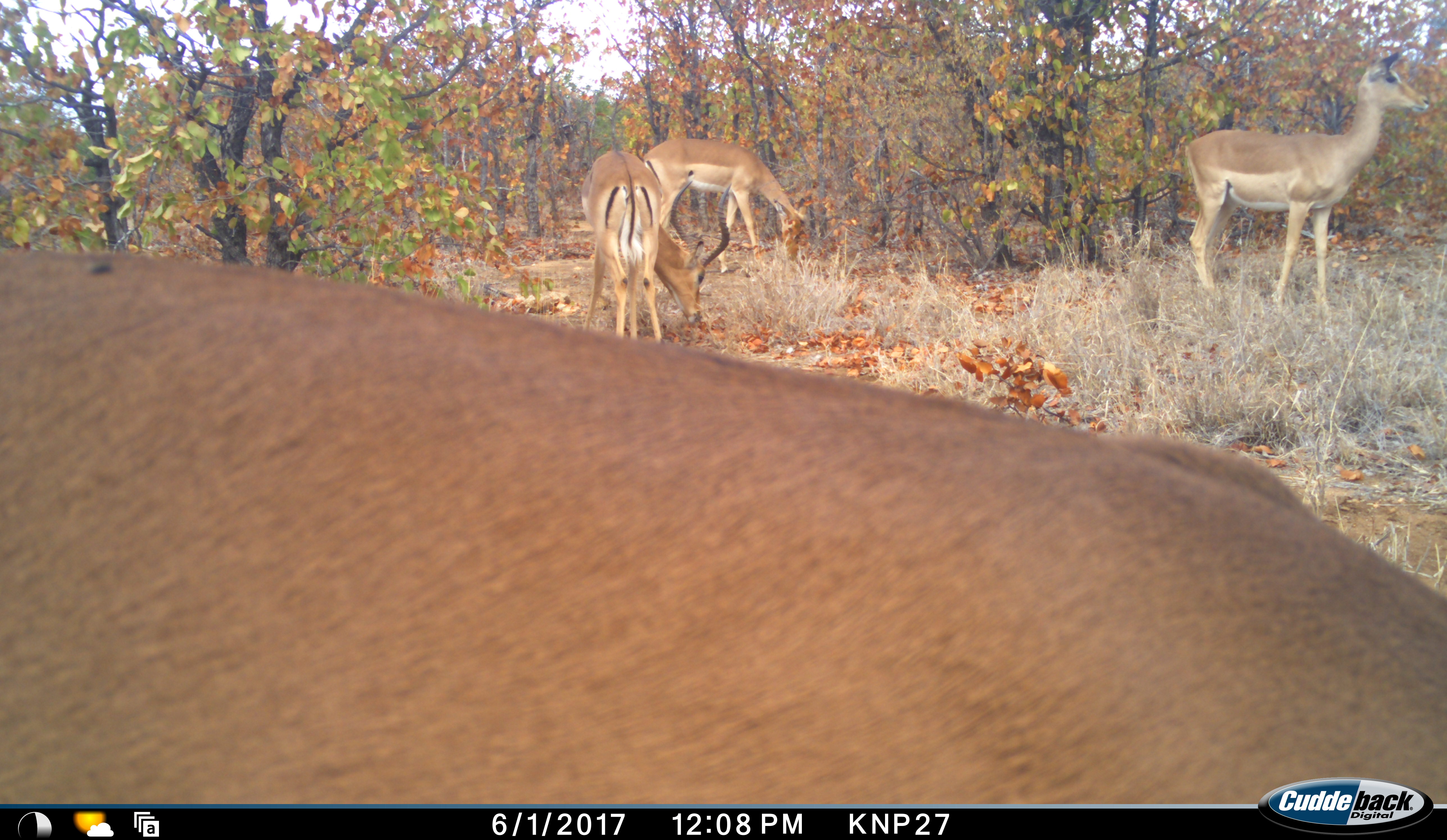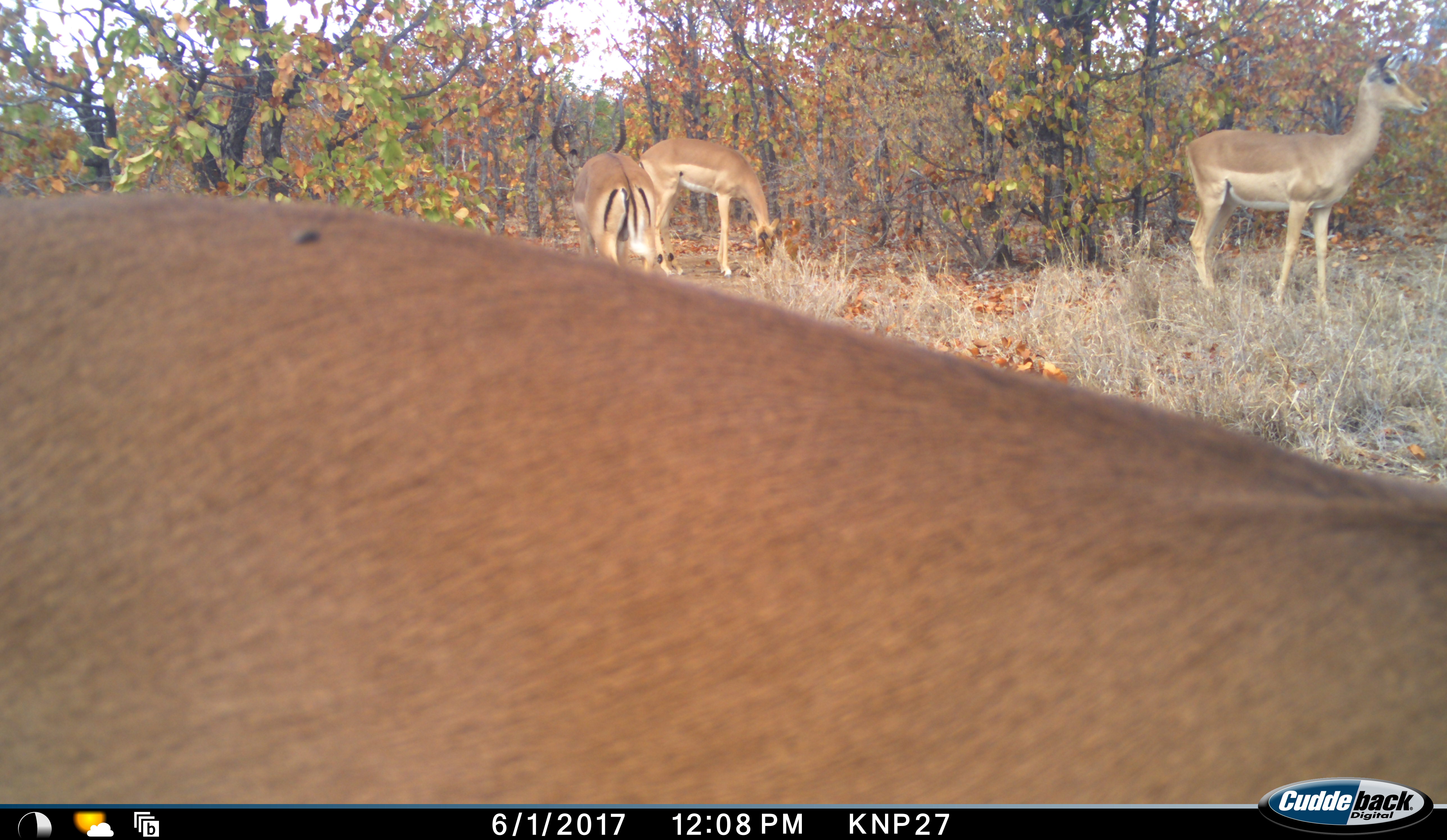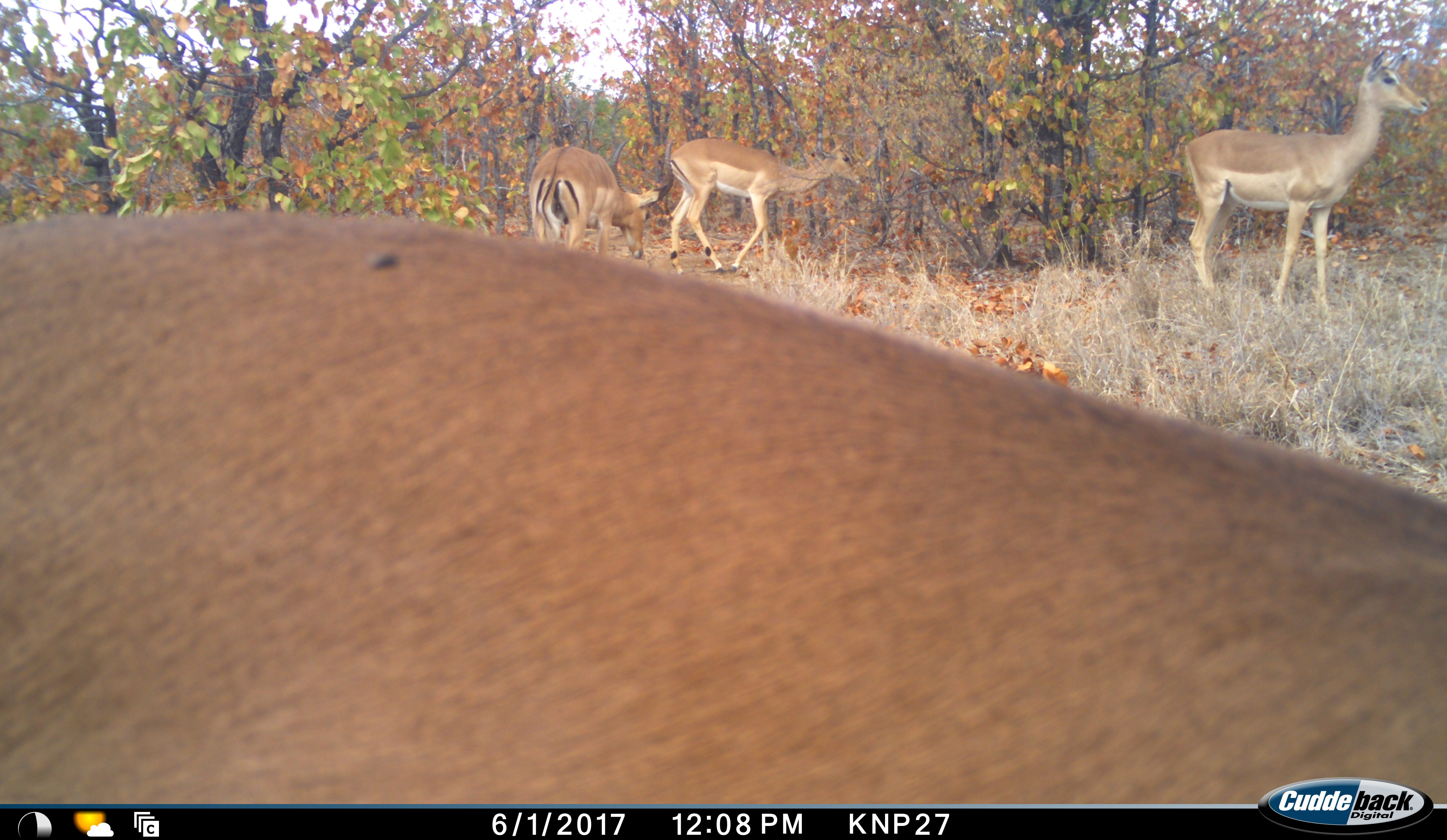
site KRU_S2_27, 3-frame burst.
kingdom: Animalia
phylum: Chordata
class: Mammalia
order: Artiodactyla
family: Bovidae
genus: Aepyceros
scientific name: Aepyceros melampus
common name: impala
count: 4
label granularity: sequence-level